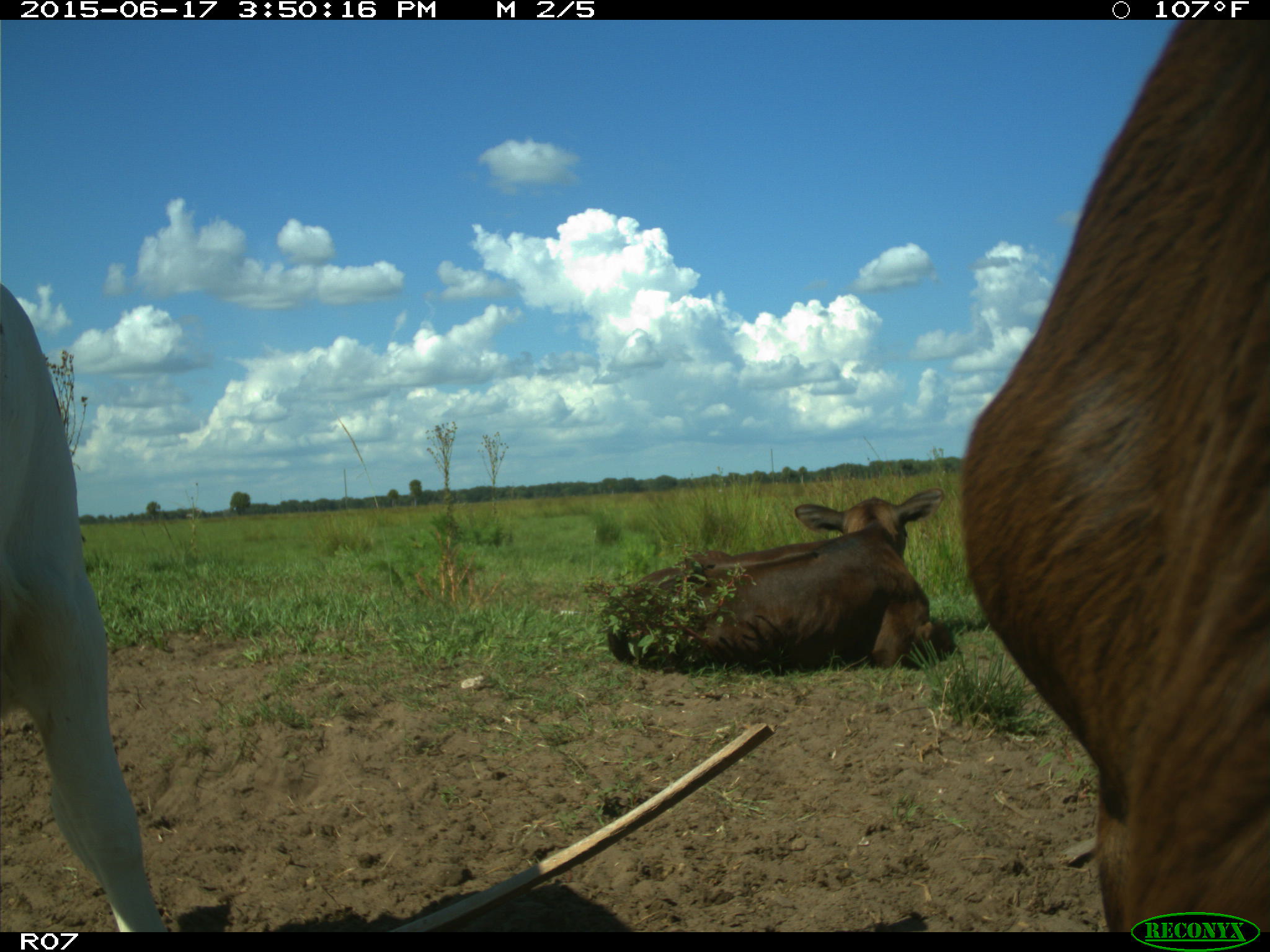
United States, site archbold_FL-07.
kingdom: Animalia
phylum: Chordata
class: Mammalia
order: Artiodactyla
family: Bovidae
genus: Bos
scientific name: Bos taurus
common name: domestic cow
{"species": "Bos taurus (domestic cow)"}